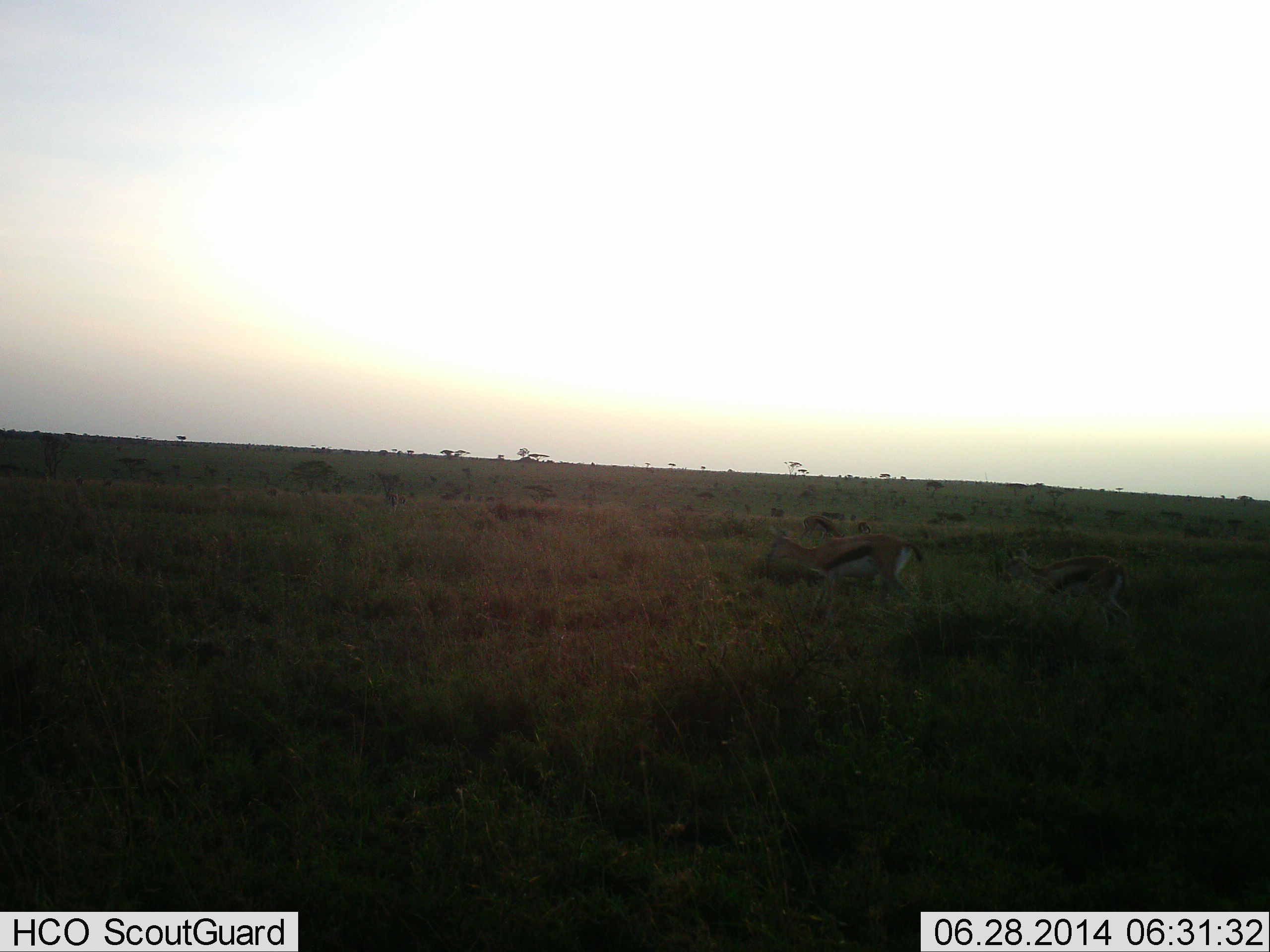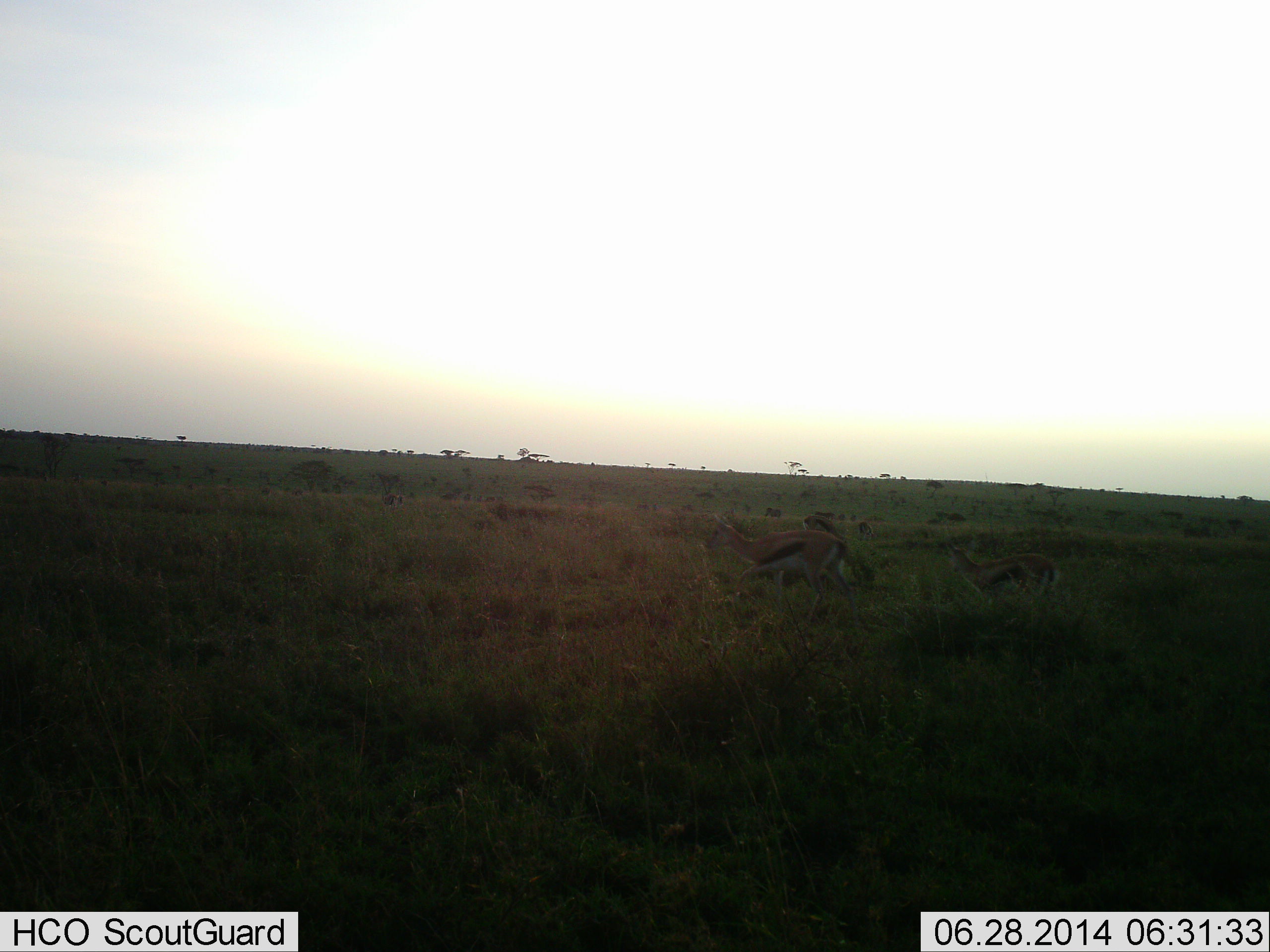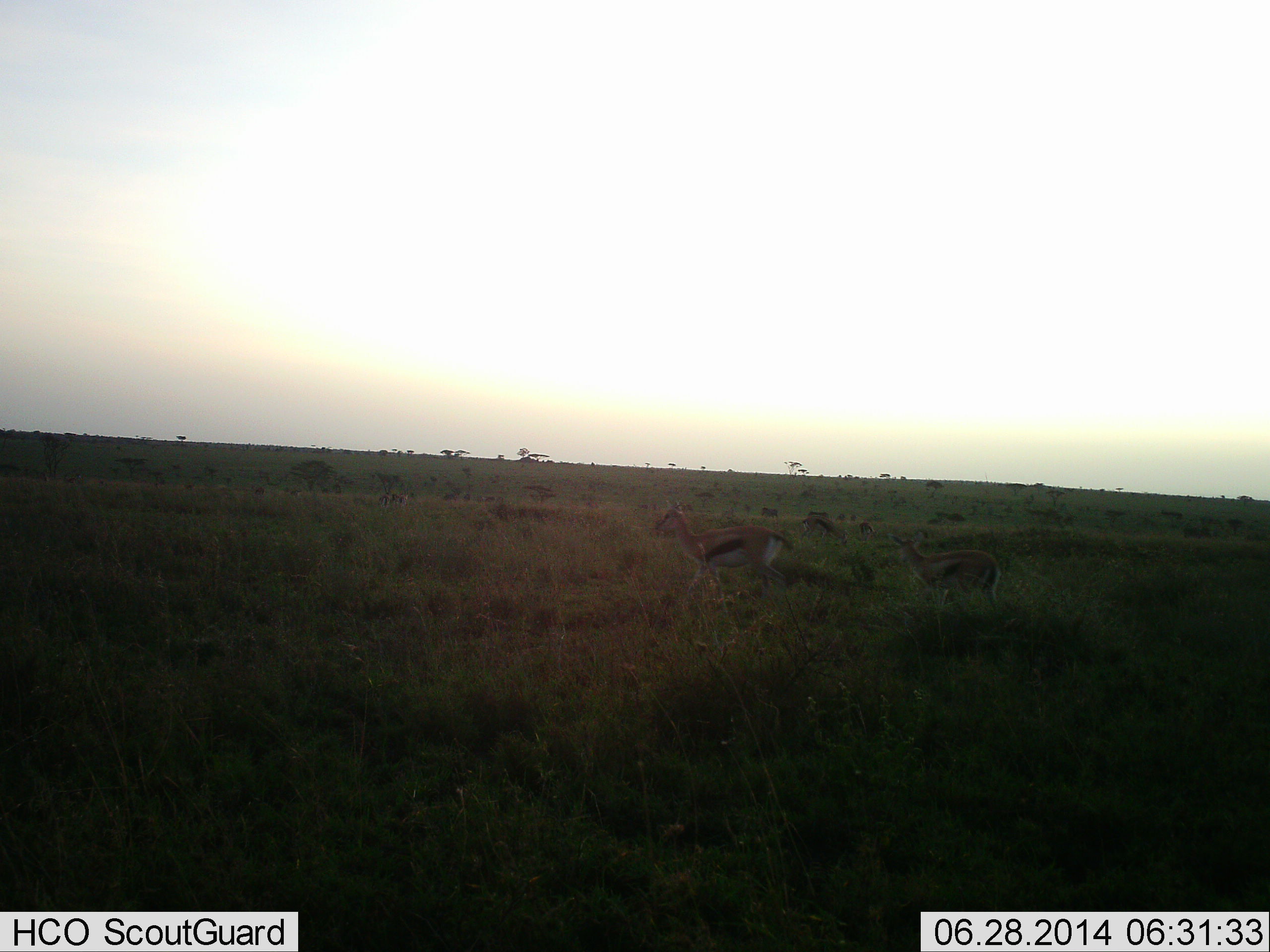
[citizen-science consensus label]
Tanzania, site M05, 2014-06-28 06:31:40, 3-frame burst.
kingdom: Animalia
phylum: Chordata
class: Mammalia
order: Artiodactyla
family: Bovidae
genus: Eudorcas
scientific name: Eudorcas thomsonii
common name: thomson's gazelle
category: gazellethomsons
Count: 6.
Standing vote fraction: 18%.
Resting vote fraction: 0%.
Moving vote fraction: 100%.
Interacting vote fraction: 0%.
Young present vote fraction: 27%.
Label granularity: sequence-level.